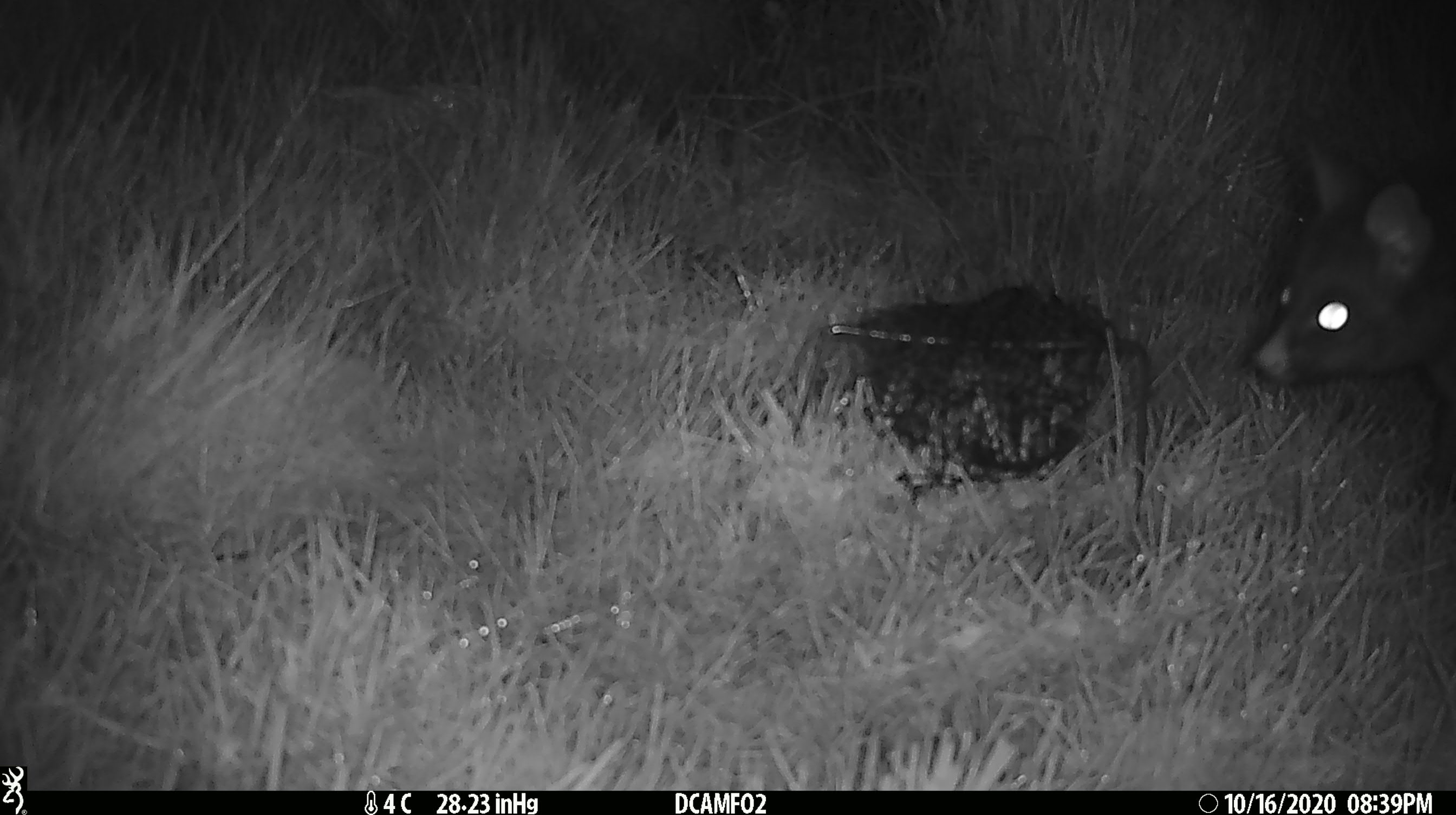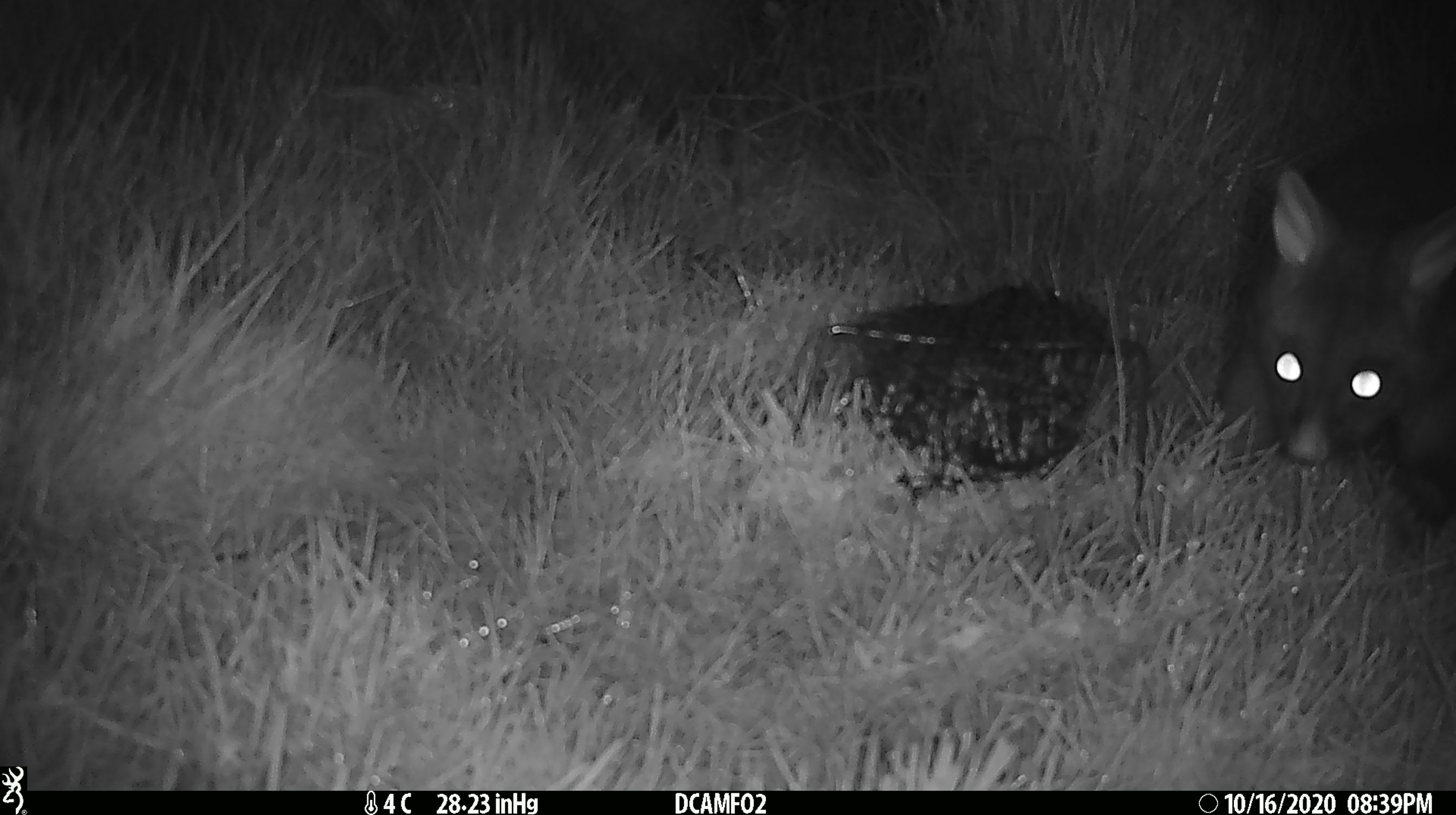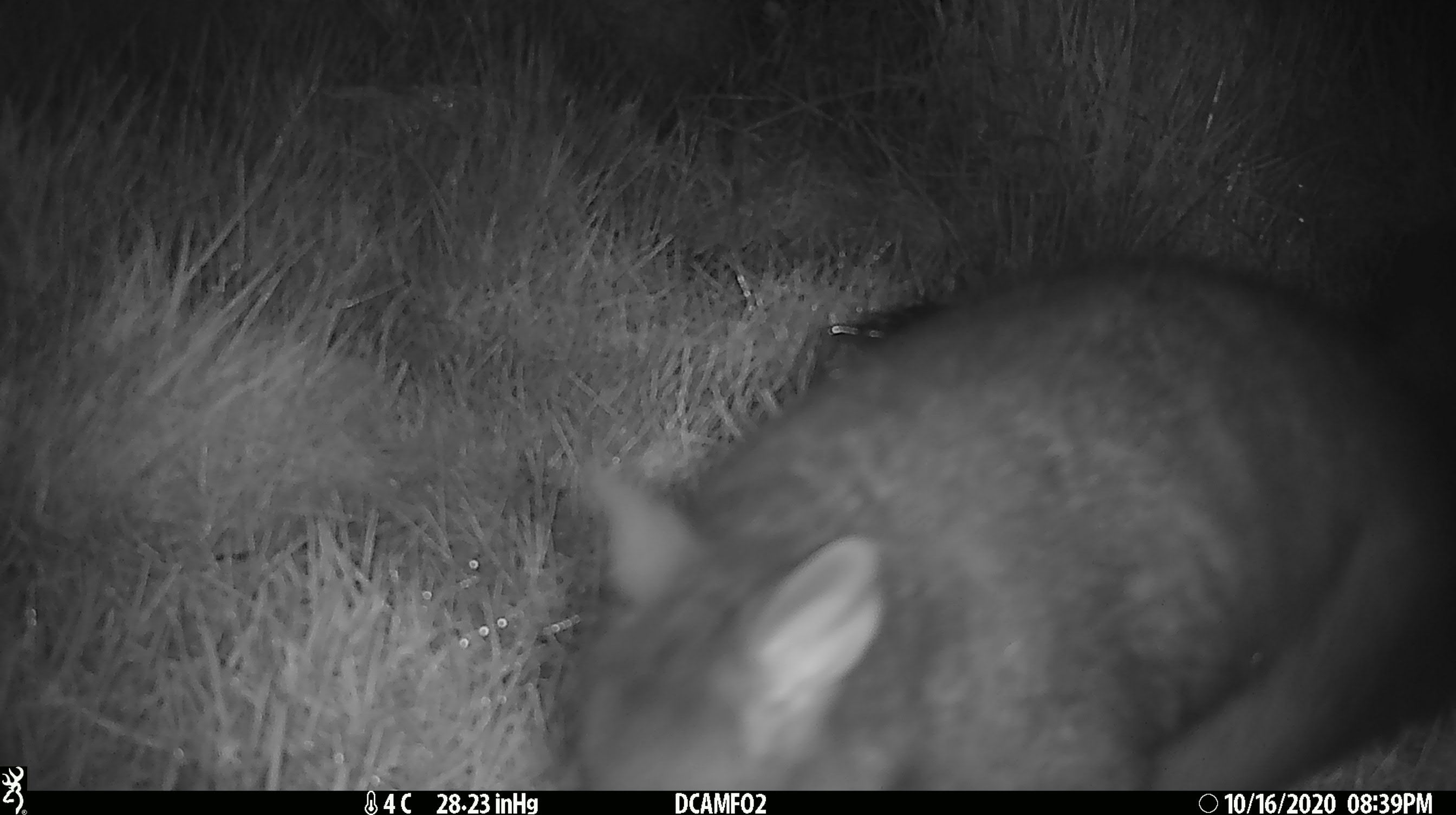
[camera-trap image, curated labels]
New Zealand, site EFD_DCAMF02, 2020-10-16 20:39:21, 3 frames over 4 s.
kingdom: Animalia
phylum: Chordata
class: Mammalia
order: Diprotodontia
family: Phalangeridae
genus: Trichosurus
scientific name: Trichosurus vulpecula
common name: common brushtail possum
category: possum